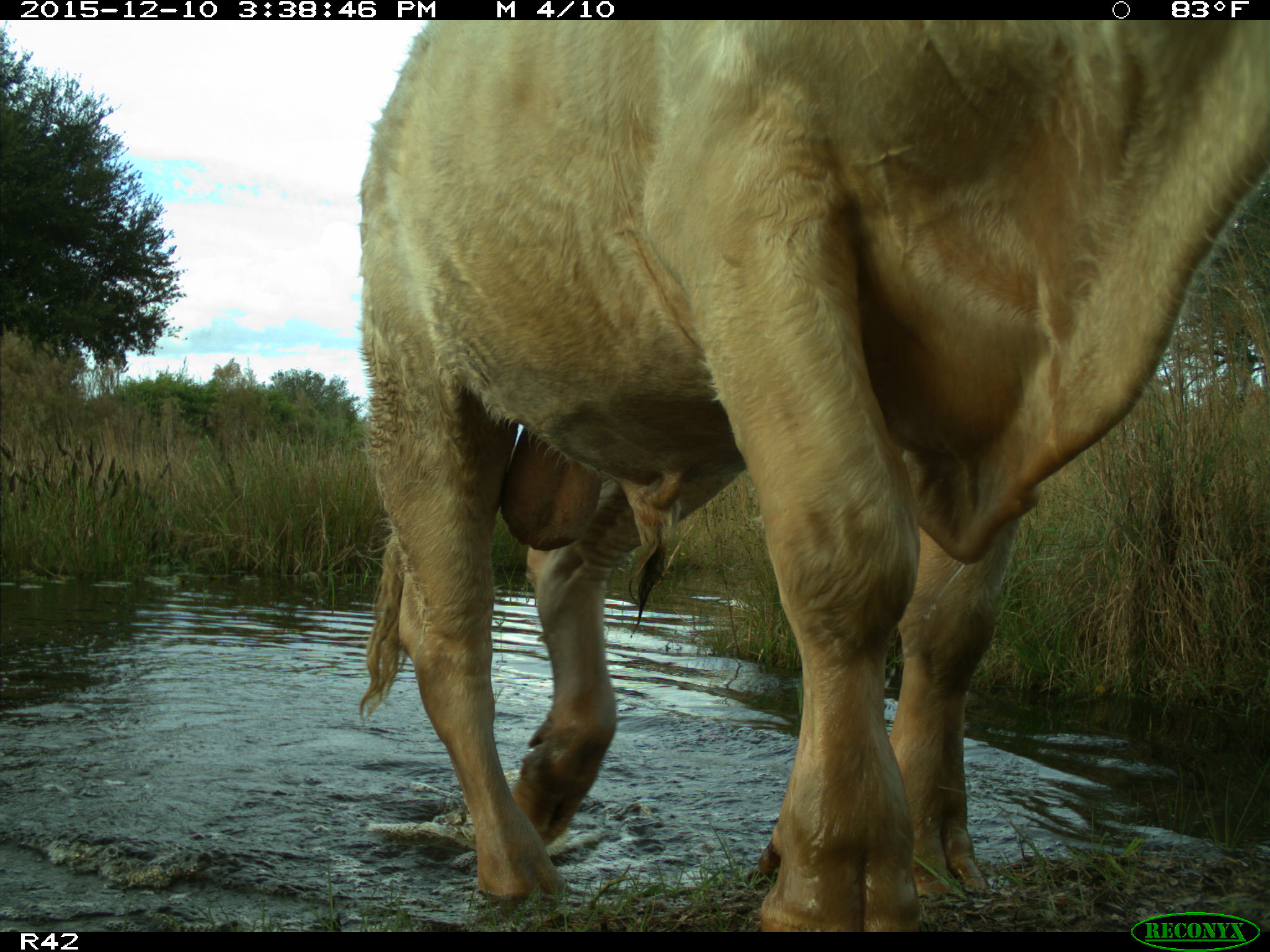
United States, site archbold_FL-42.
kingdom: Animalia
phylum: Chordata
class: Mammalia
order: Artiodactyla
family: Bovidae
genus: Bos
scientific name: Bos taurus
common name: domestic cow